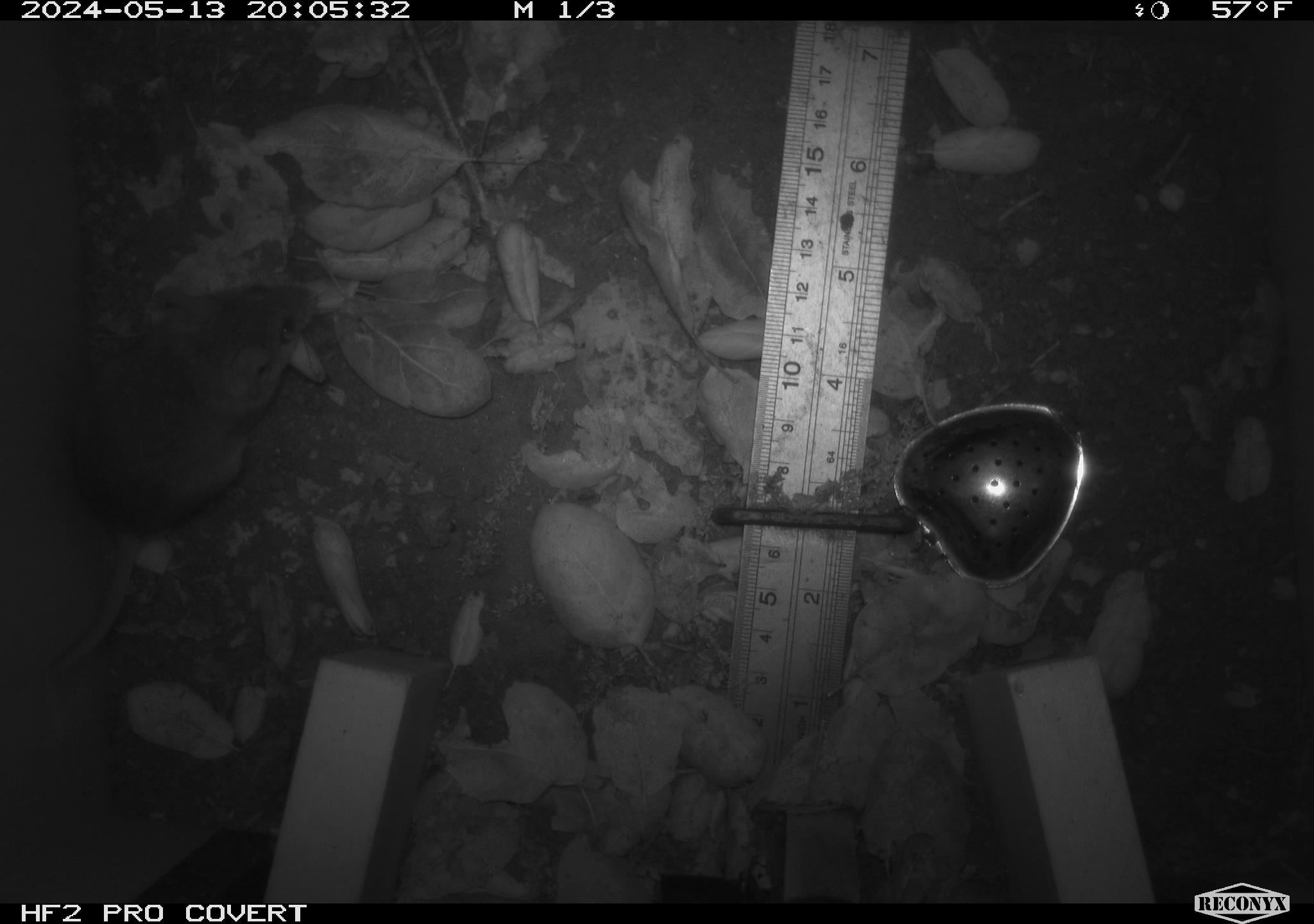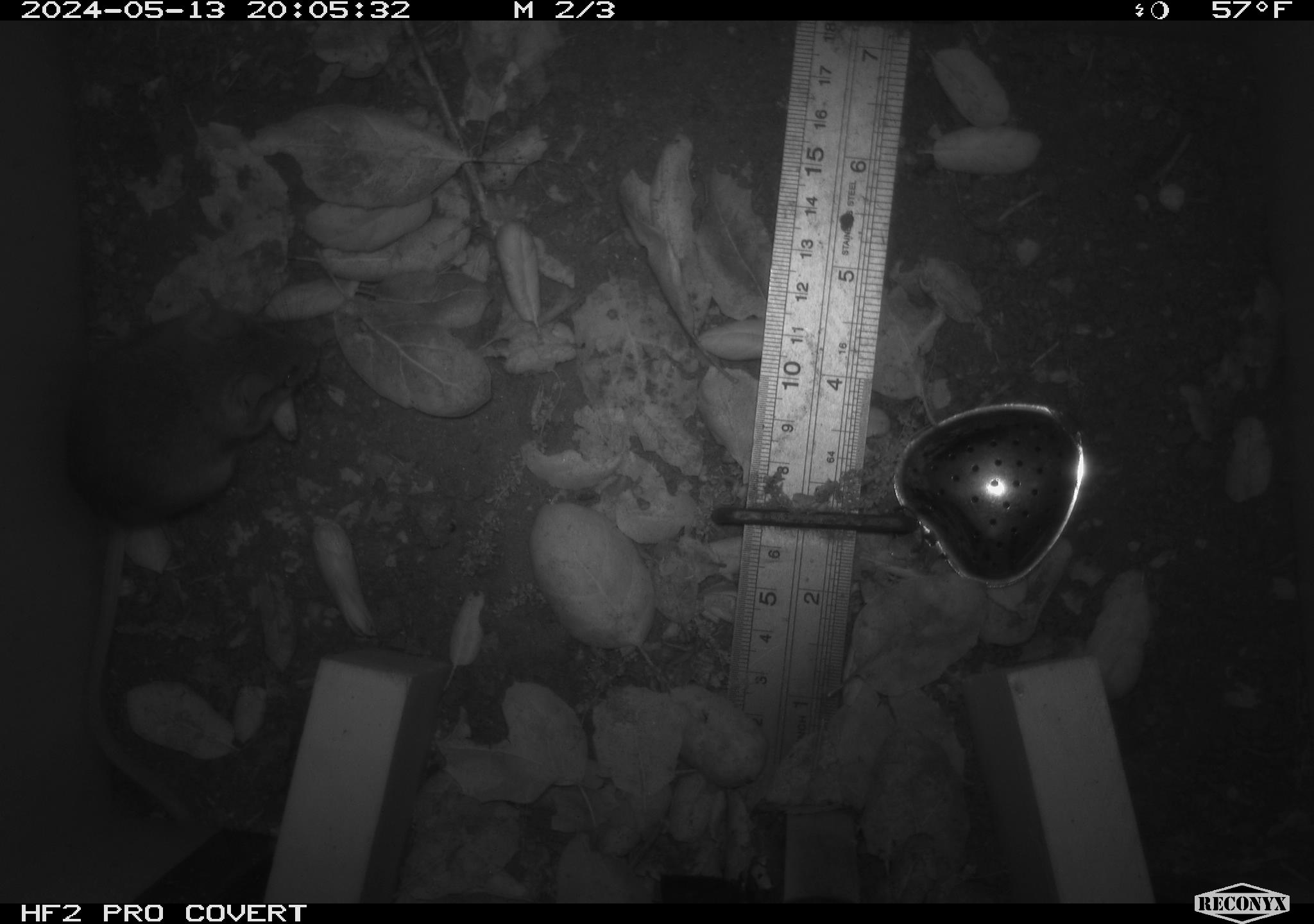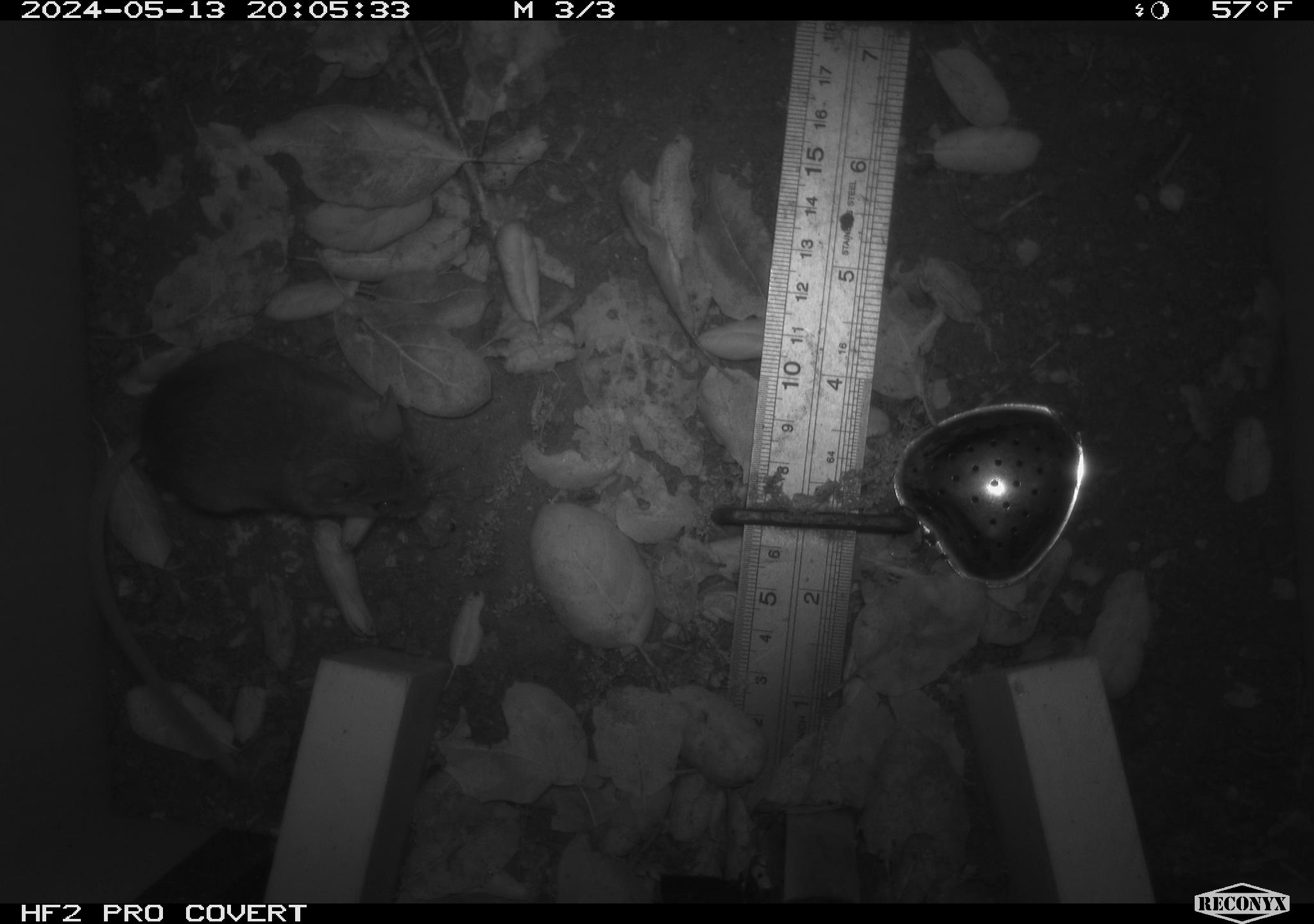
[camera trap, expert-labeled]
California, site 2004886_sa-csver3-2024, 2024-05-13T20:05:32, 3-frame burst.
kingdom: Animalia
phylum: Chordata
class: Mammalia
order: Rodentia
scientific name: Rodentia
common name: rodent